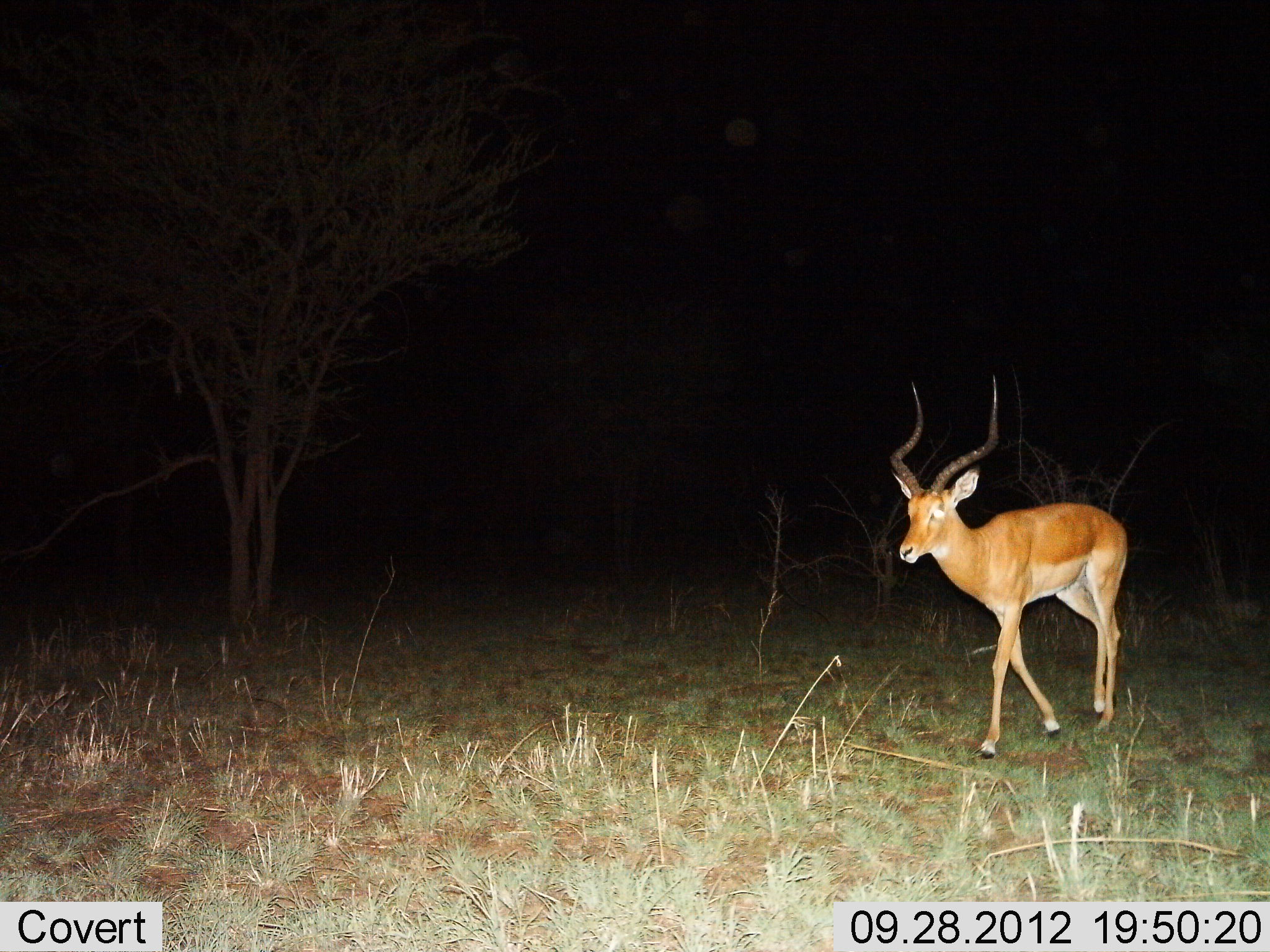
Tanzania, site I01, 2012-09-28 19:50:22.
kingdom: Animalia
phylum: Chordata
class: Mammalia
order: Artiodactyla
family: Bovidae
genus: Aepyceros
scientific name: Aepyceros melampus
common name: impala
Impala (Aepyceros melampus), count 1. Behavior (volunteer vote fractions): standing 10%, resting 0%, moving 90%, interacting 0%. Young present (vote fraction): 0%. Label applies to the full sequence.